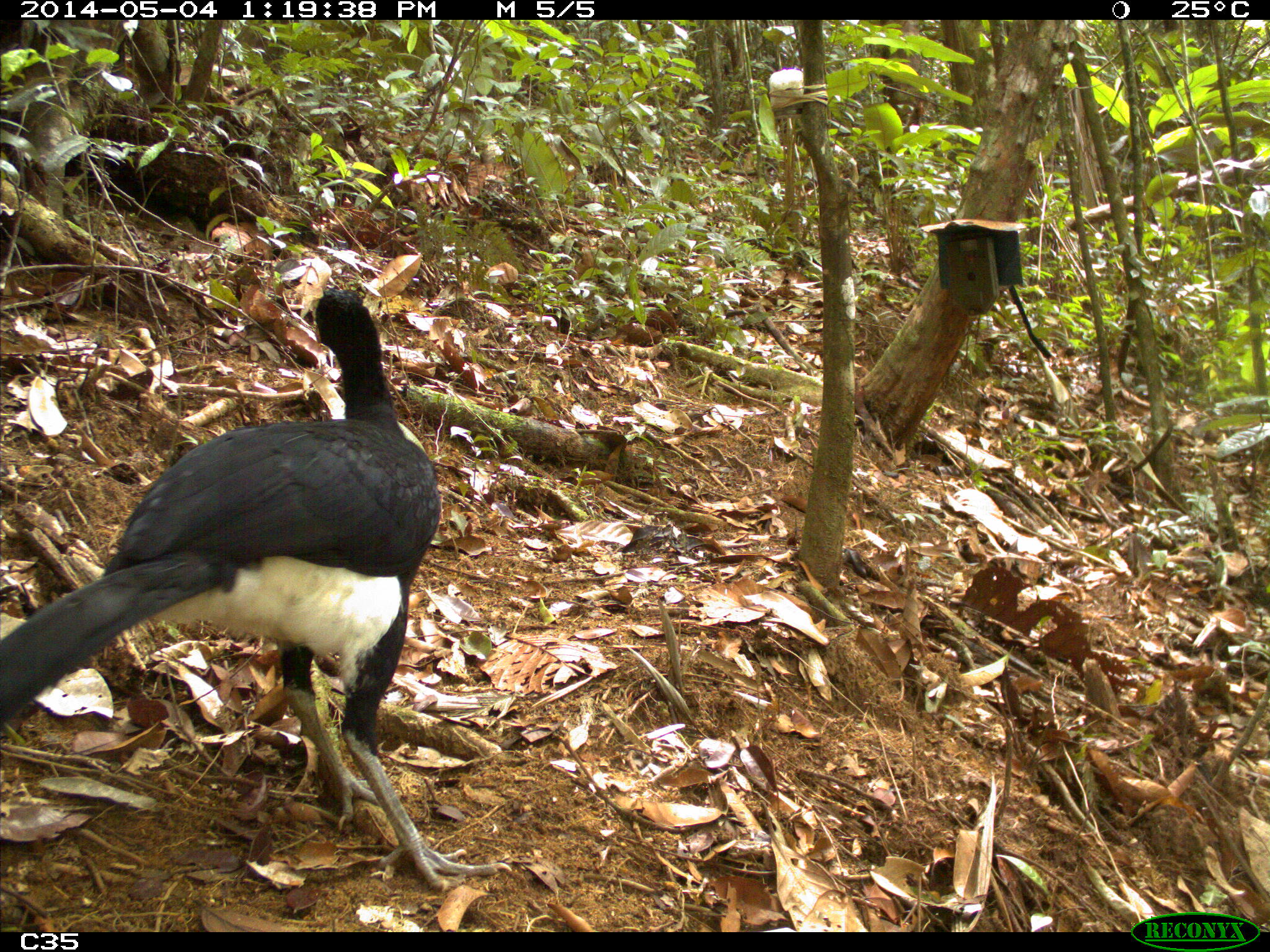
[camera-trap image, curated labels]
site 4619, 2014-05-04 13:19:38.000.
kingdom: Animalia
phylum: Chordata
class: Aves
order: Galliformes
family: Cracidae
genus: Crax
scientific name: Crax alector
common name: black curassow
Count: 2.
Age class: adult.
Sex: female.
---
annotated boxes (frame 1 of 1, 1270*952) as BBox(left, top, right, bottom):
crax alector: BBox(0, 286, 514, 891)